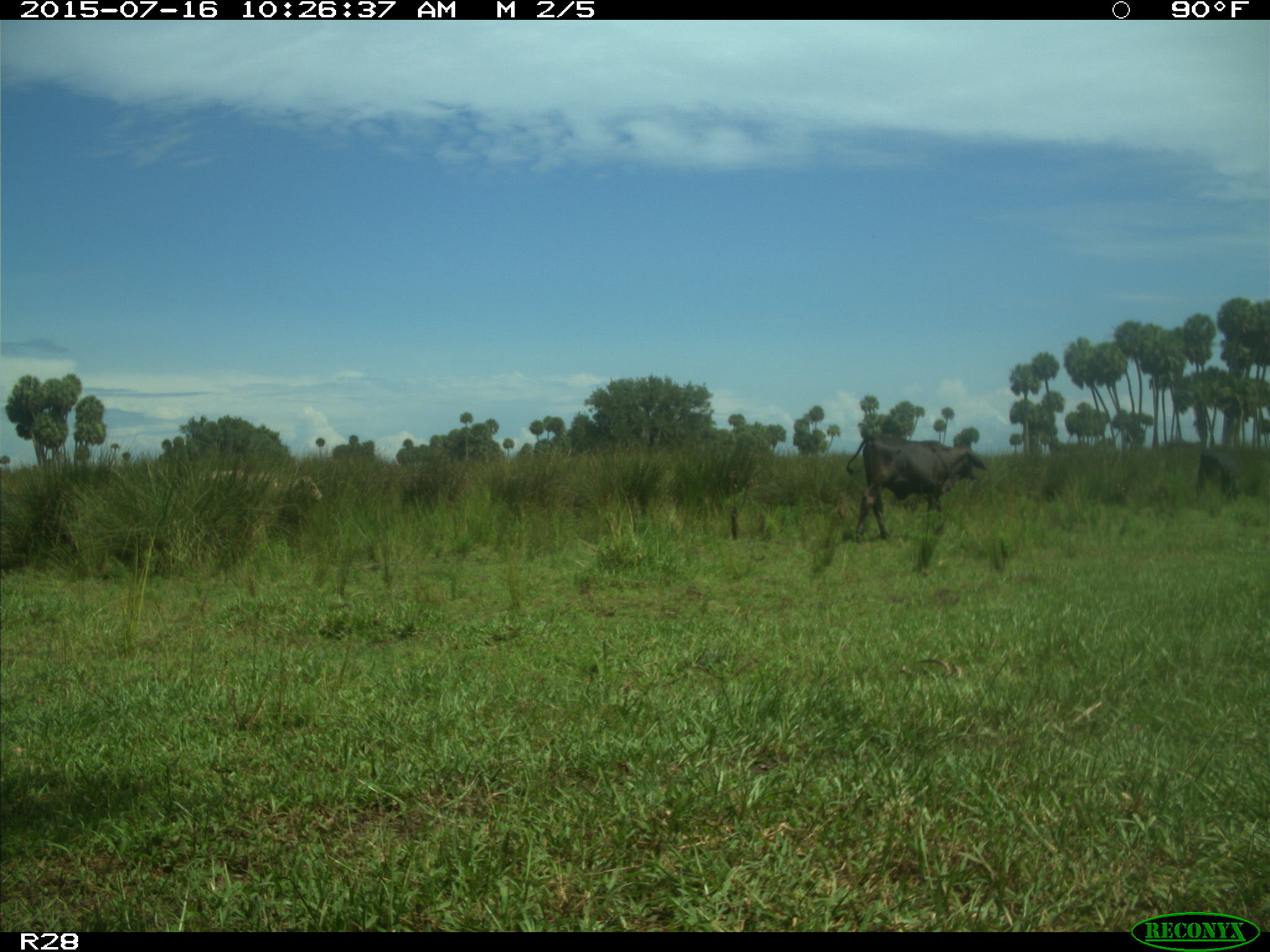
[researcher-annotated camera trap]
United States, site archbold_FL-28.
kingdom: Animalia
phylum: Chordata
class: Mammalia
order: Artiodactyla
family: Bovidae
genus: Bos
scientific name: Bos taurus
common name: domestic cow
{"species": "Bos taurus (domestic cow)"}